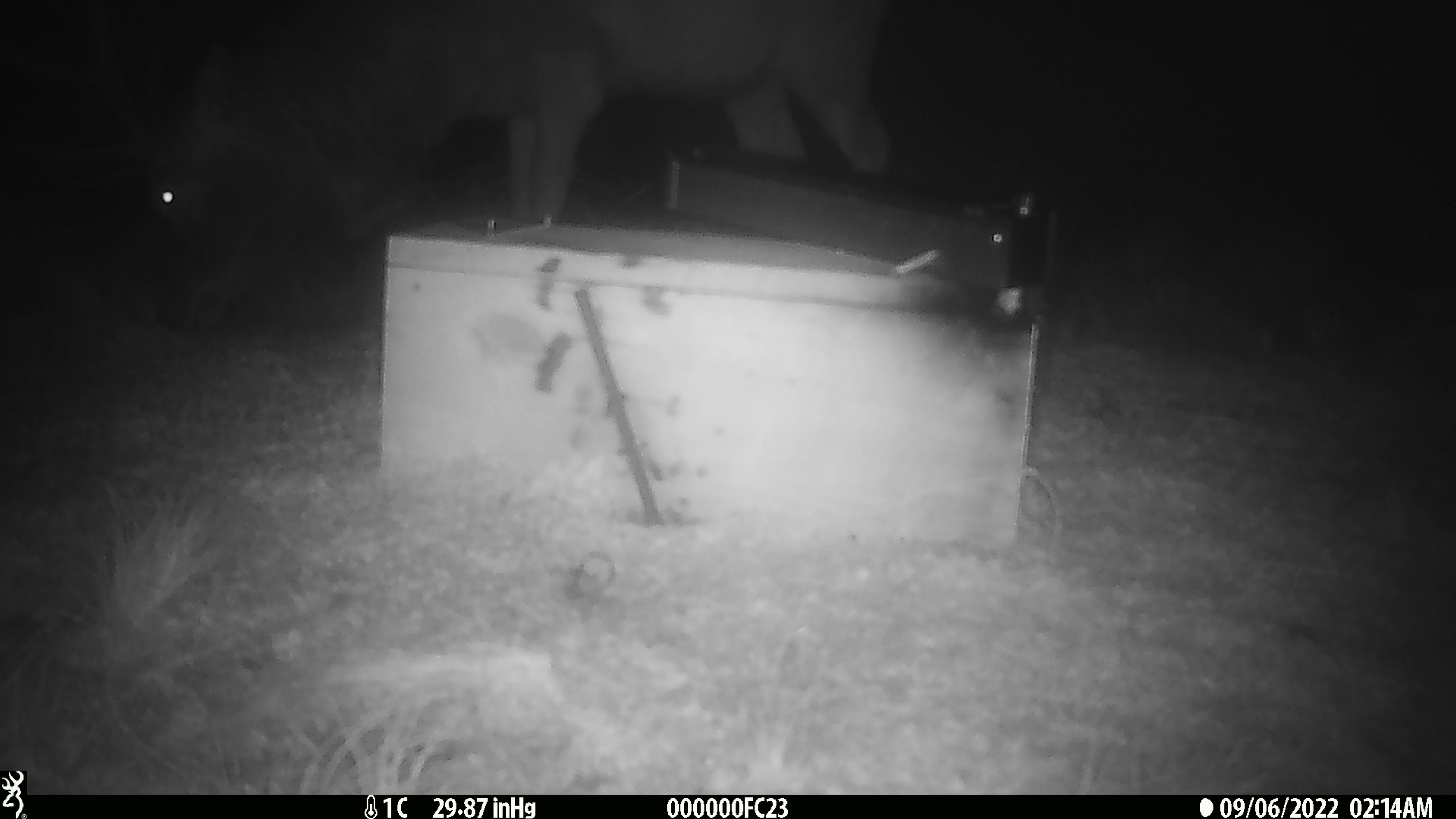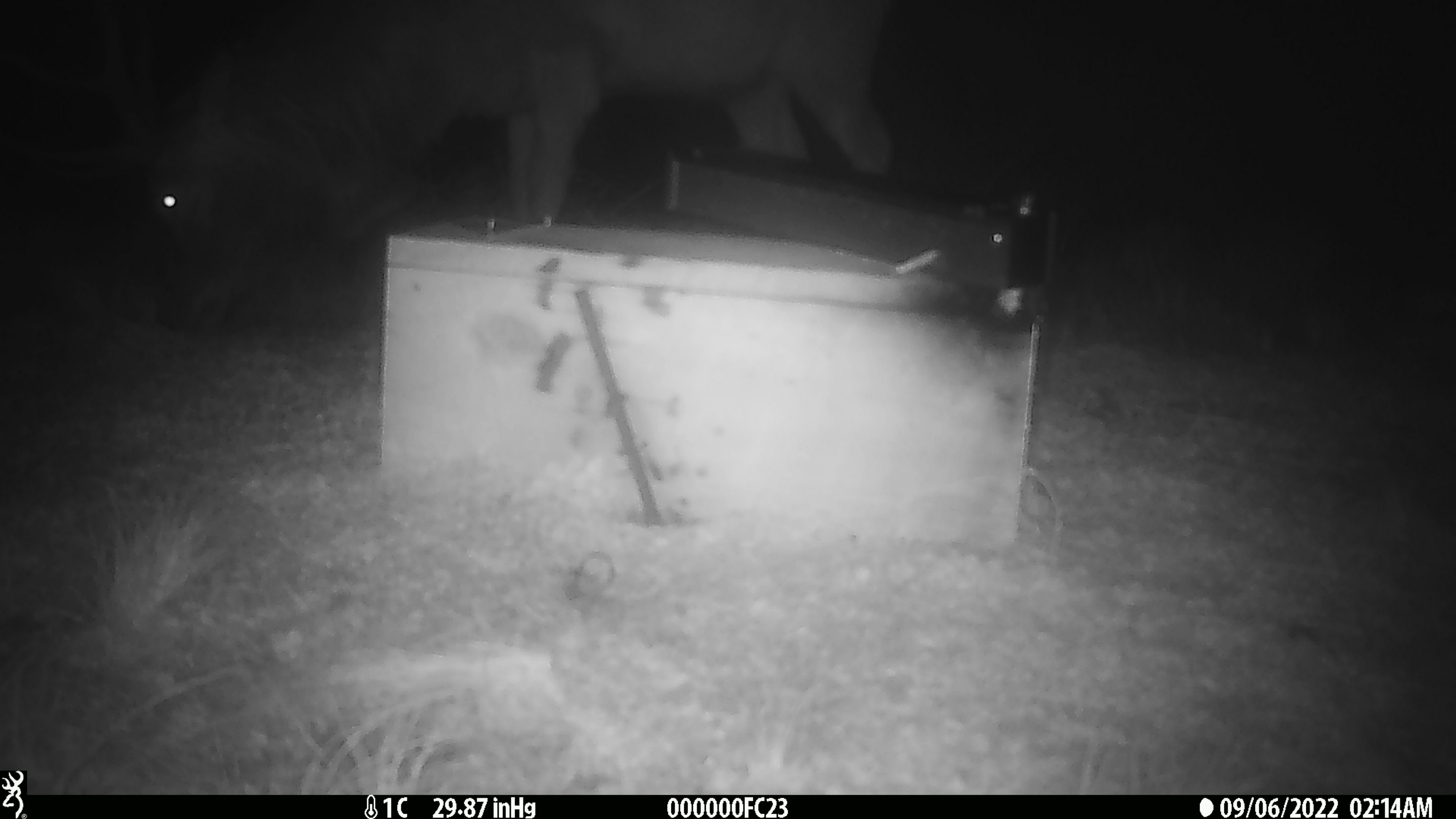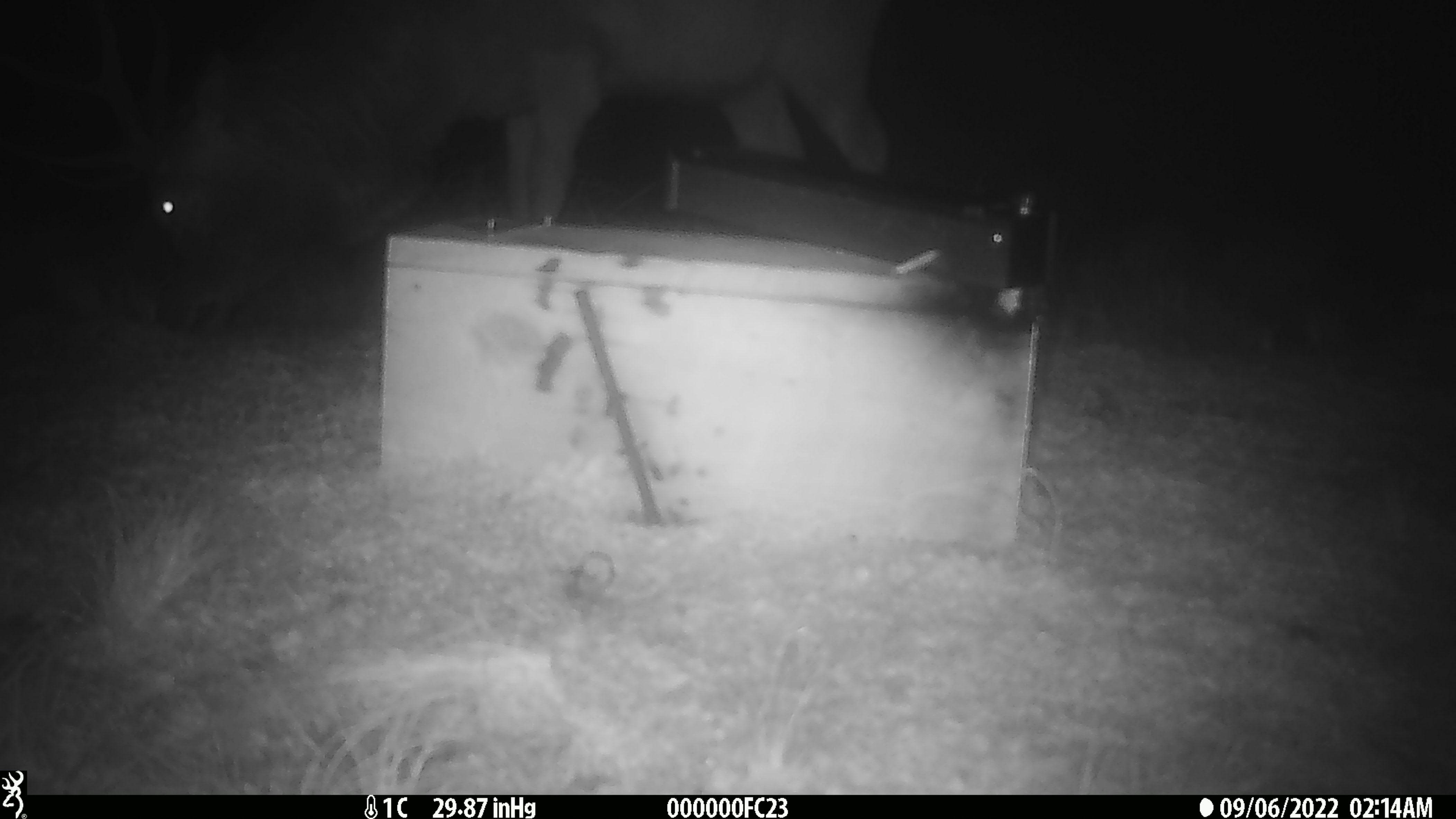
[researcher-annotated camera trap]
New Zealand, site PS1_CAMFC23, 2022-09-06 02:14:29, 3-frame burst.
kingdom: Animalia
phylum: Chordata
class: Mammalia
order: Artiodactyla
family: Cervidae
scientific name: Cervidae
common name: deer